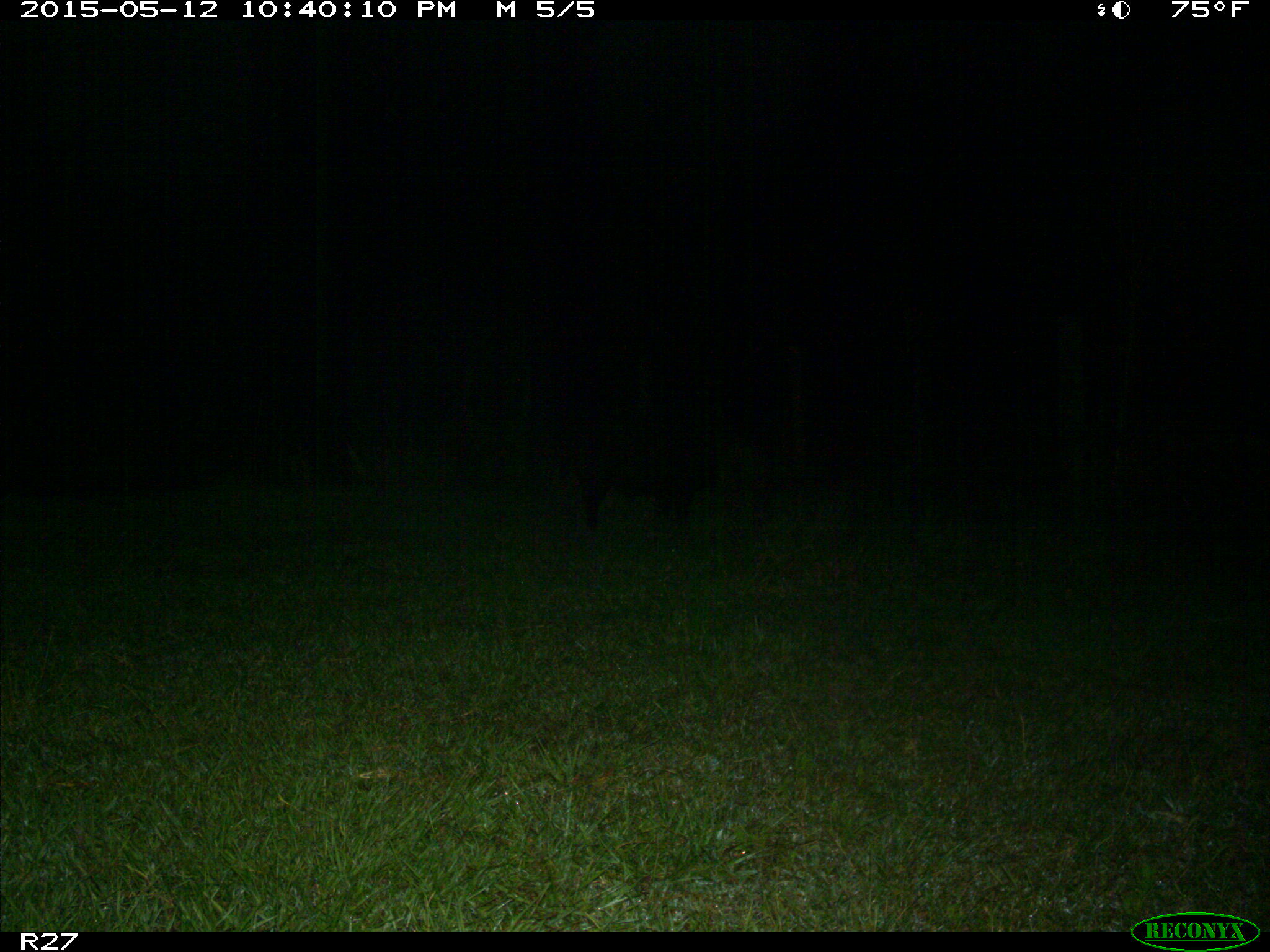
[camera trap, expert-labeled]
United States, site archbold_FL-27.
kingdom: Animalia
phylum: Chordata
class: Mammalia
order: Artiodactyla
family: Suidae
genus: Sus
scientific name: Sus scrofa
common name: wild boar